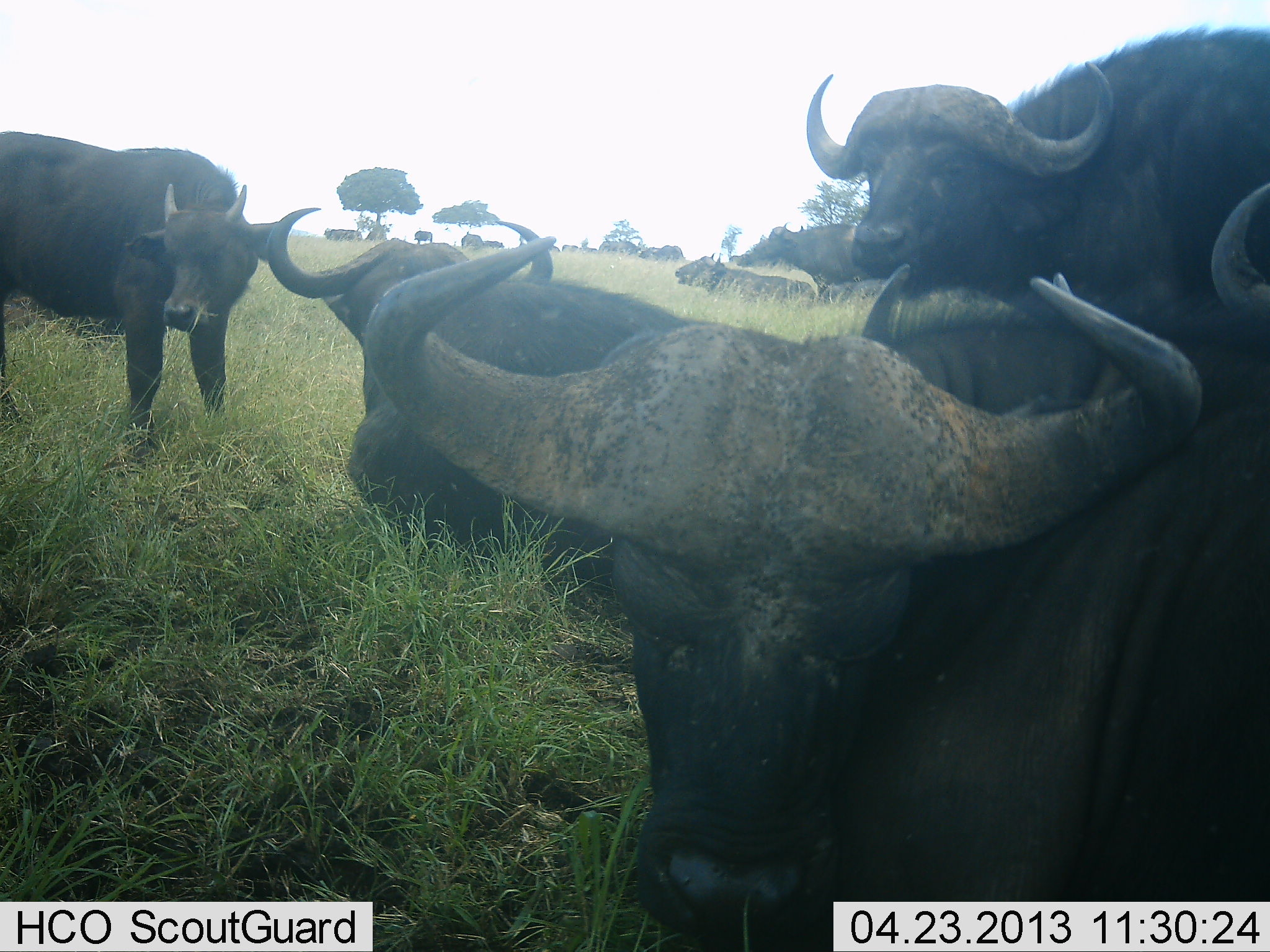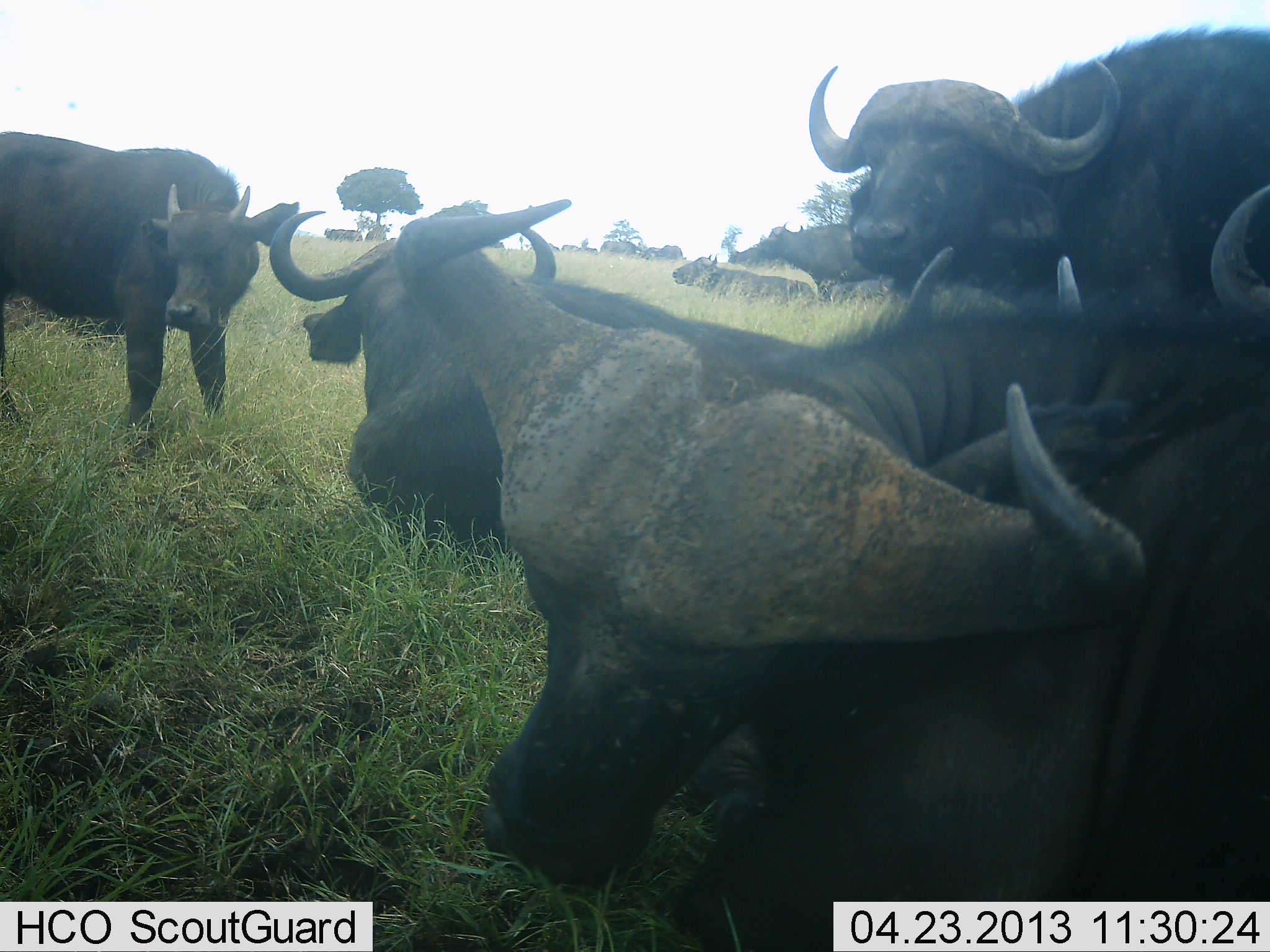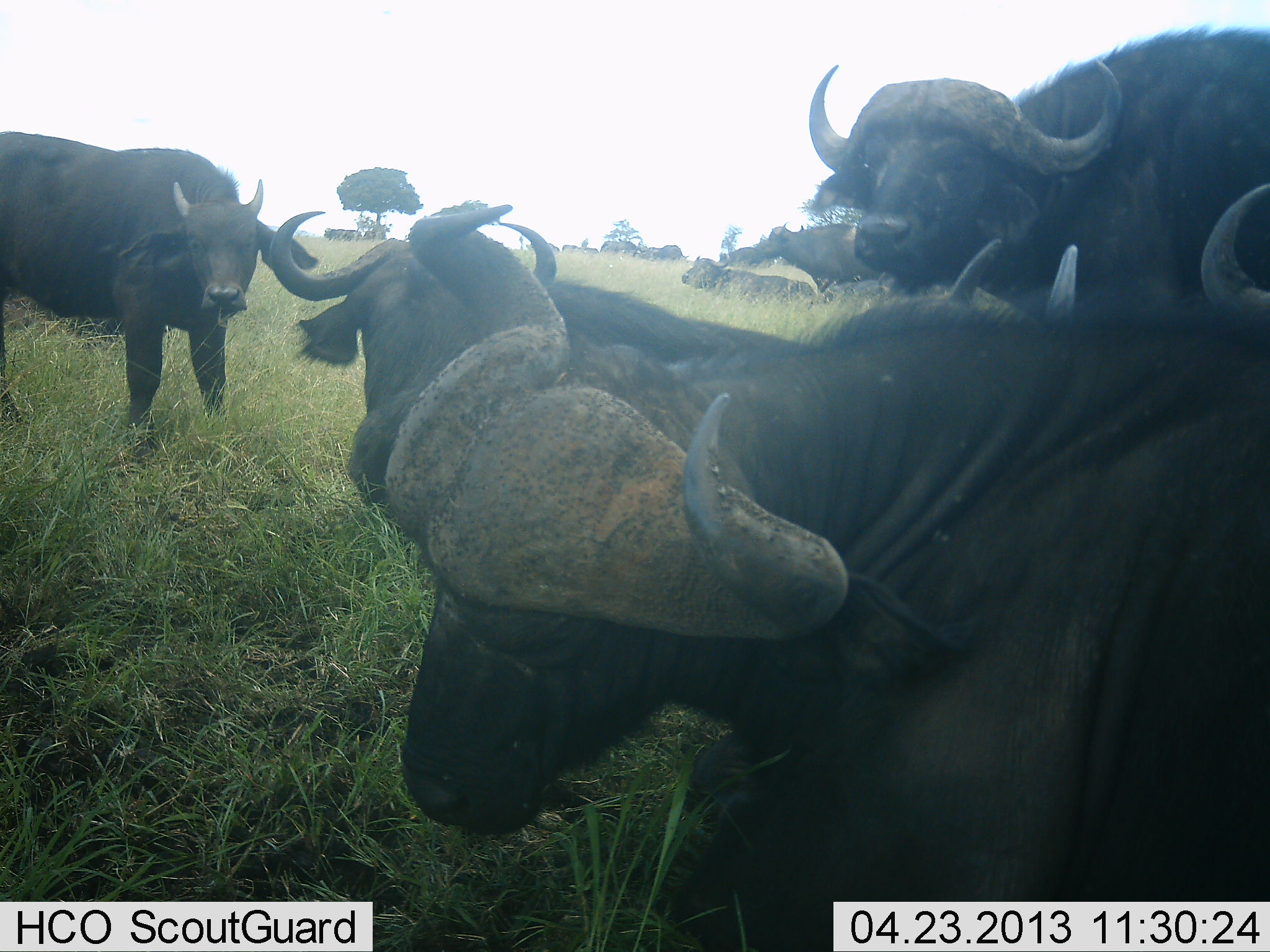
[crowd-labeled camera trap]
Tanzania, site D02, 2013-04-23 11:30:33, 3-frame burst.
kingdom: Animalia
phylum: Chordata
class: Mammalia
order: Artiodactyla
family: Bovidae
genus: Syncerus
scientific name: Syncerus caffer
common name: cape buffalo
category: buffalo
Buffalo (cape buffalo) (Syncerus caffer), count 8. Behavior (volunteer vote fractions): standing 80%, resting 90%, moving 20%, interacting 10%. Young present (vote fraction): 30%. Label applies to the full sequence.